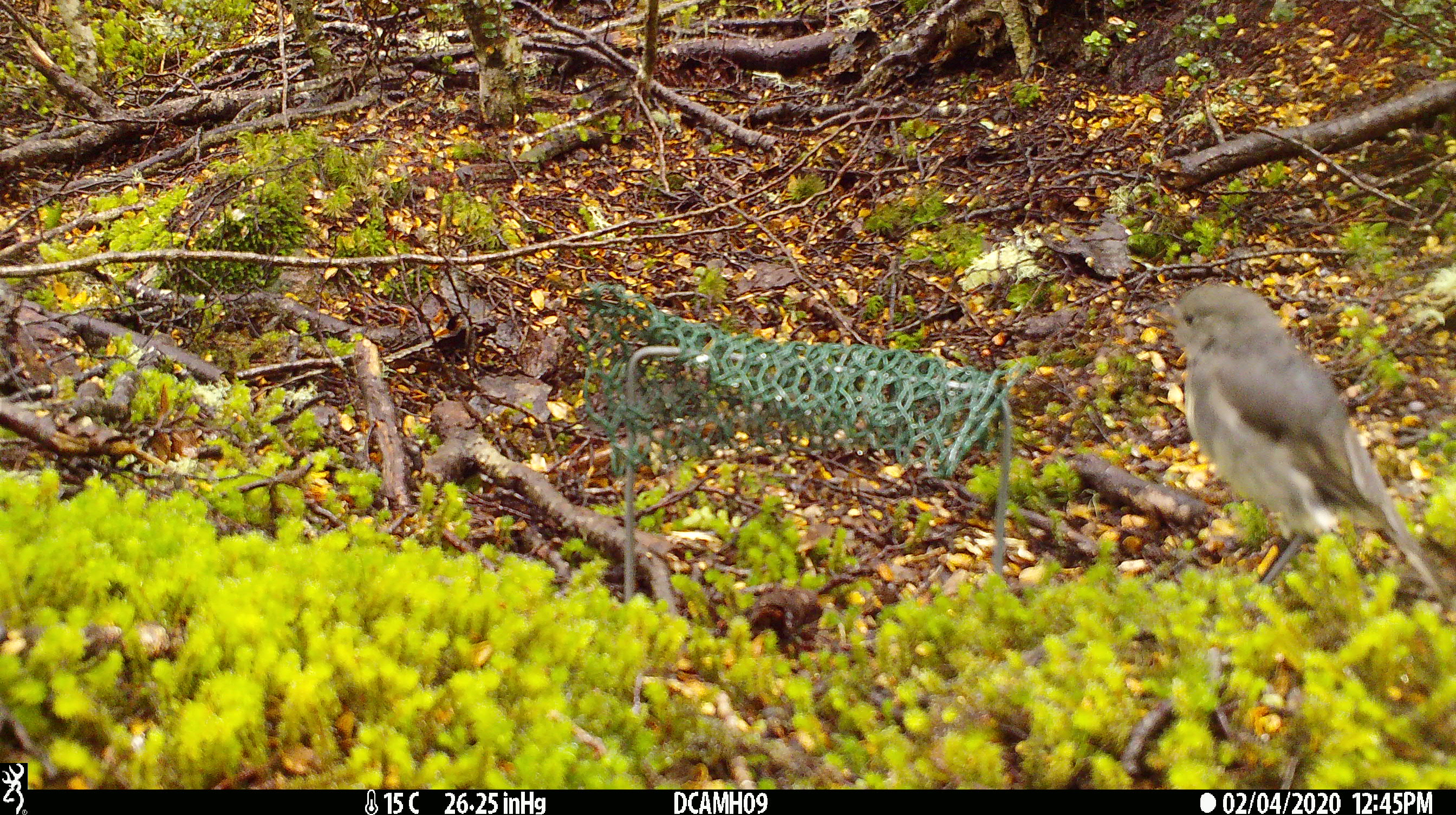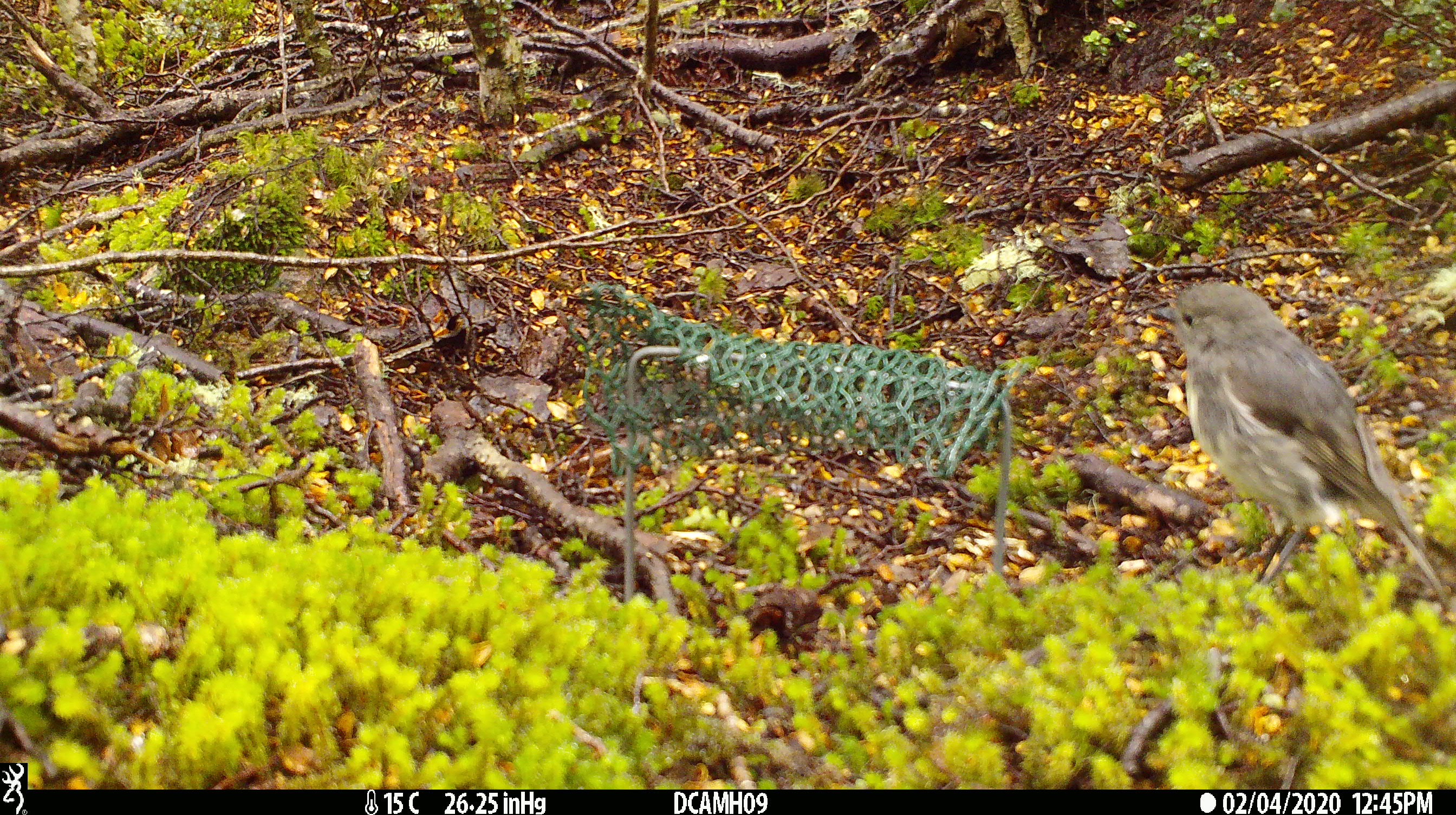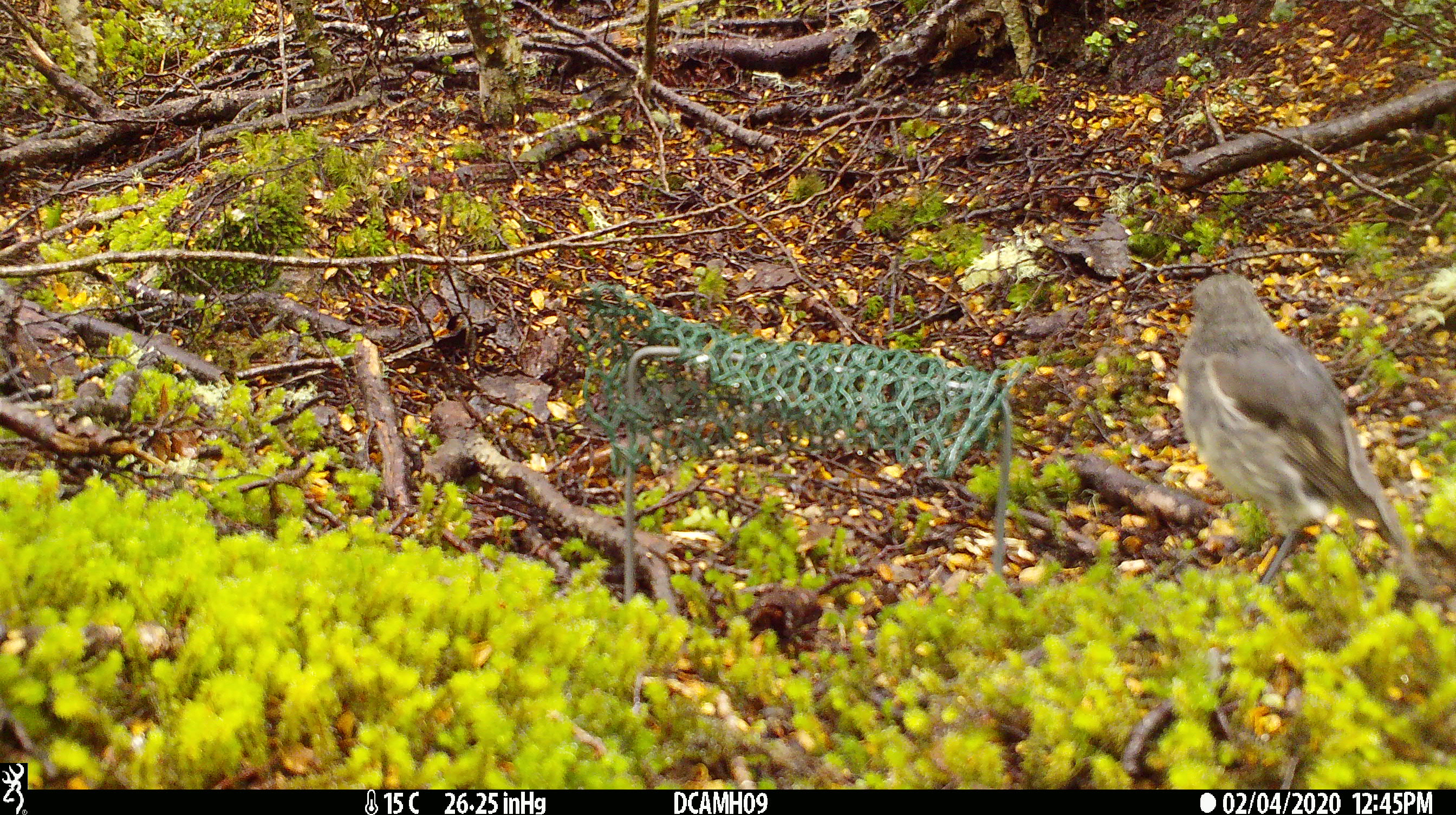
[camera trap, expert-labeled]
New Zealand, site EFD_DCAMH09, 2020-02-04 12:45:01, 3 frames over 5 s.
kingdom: Animalia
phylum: Chordata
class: Aves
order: Passeriformes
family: Petroicidae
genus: Petroica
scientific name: Petroica australis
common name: new zealand robin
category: robin